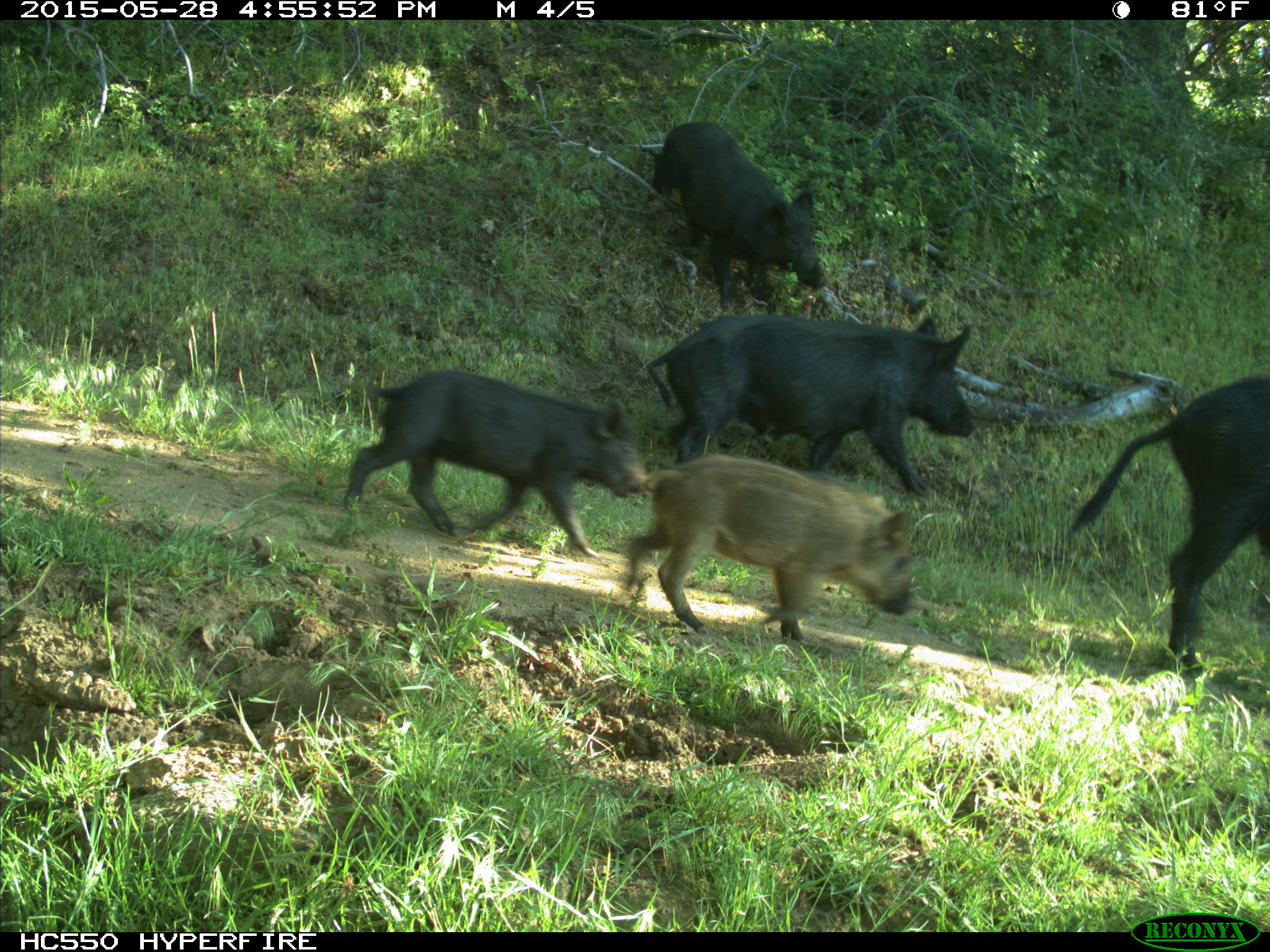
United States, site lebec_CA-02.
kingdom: Animalia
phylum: Chordata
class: Mammalia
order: Artiodactyla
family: Suidae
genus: Sus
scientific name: Sus scrofa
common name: wild boar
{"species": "Sus scrofa (wild boar)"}